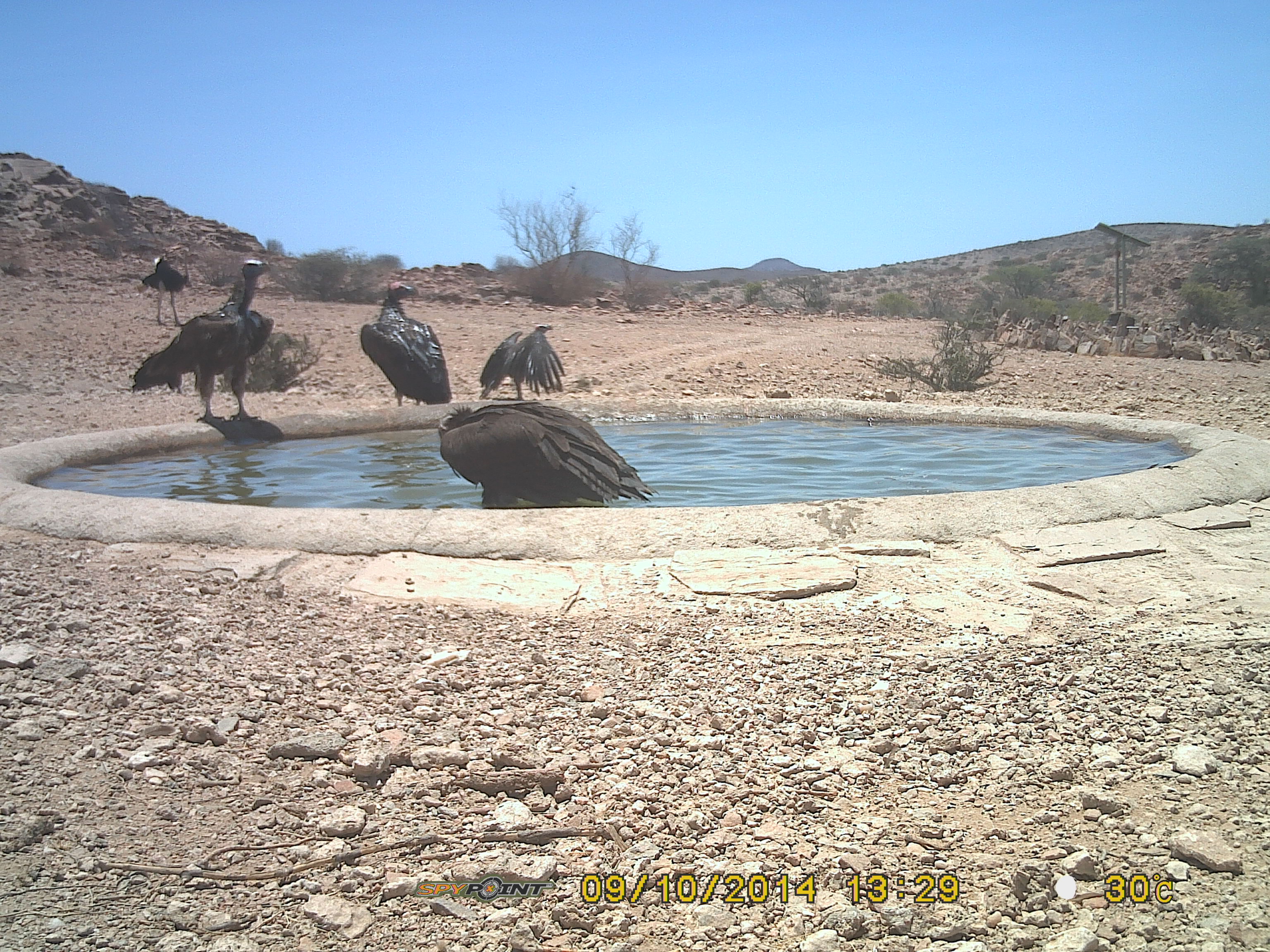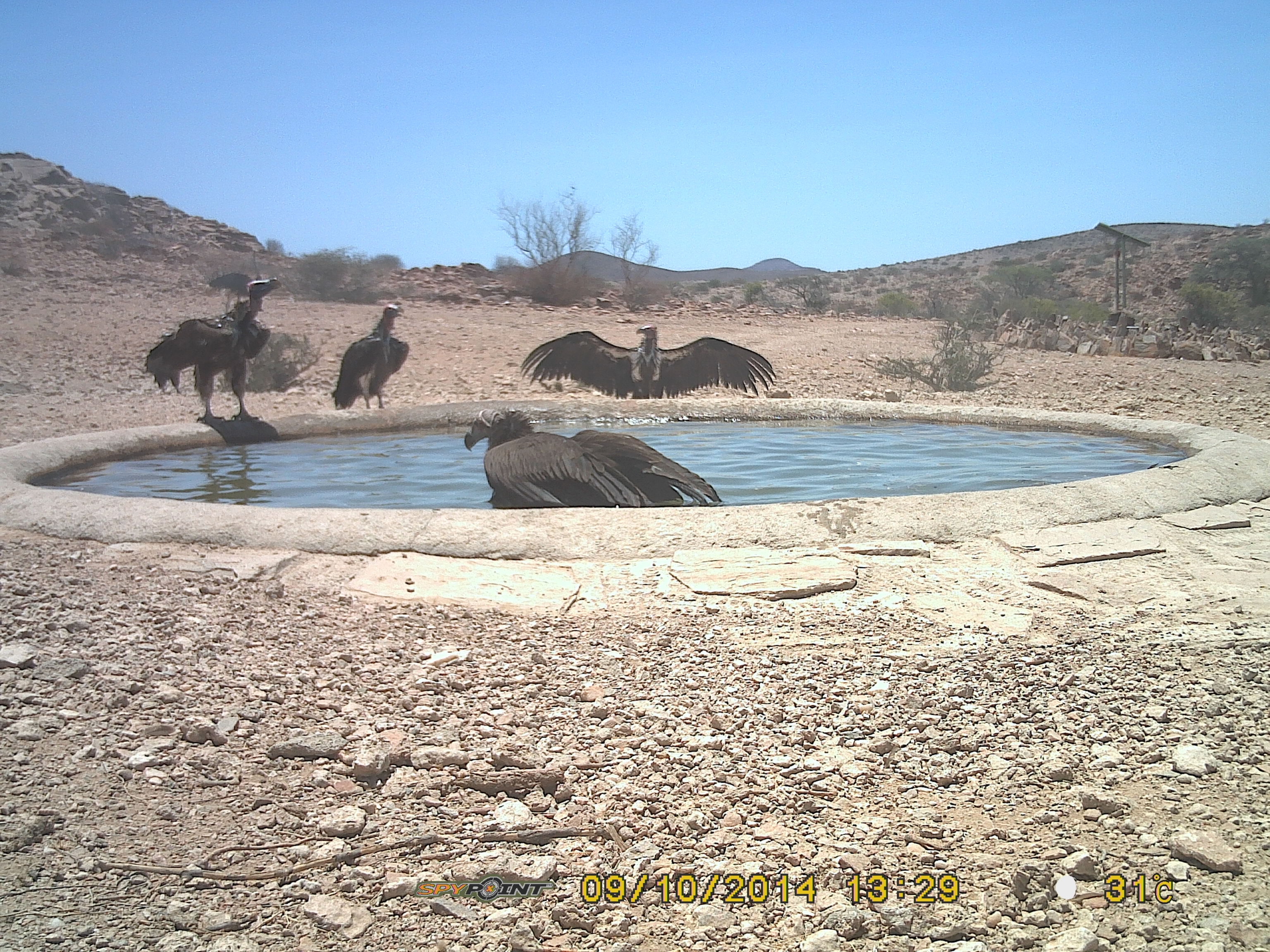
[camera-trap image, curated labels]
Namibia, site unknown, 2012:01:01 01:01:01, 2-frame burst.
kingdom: Animalia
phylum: Chordata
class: Aves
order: Accipitriformes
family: Accipitridae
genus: Torgos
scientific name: Torgos tracheliotos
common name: lappet-faced vulture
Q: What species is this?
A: Torgos tracheliotos (lappet-faced vulture).